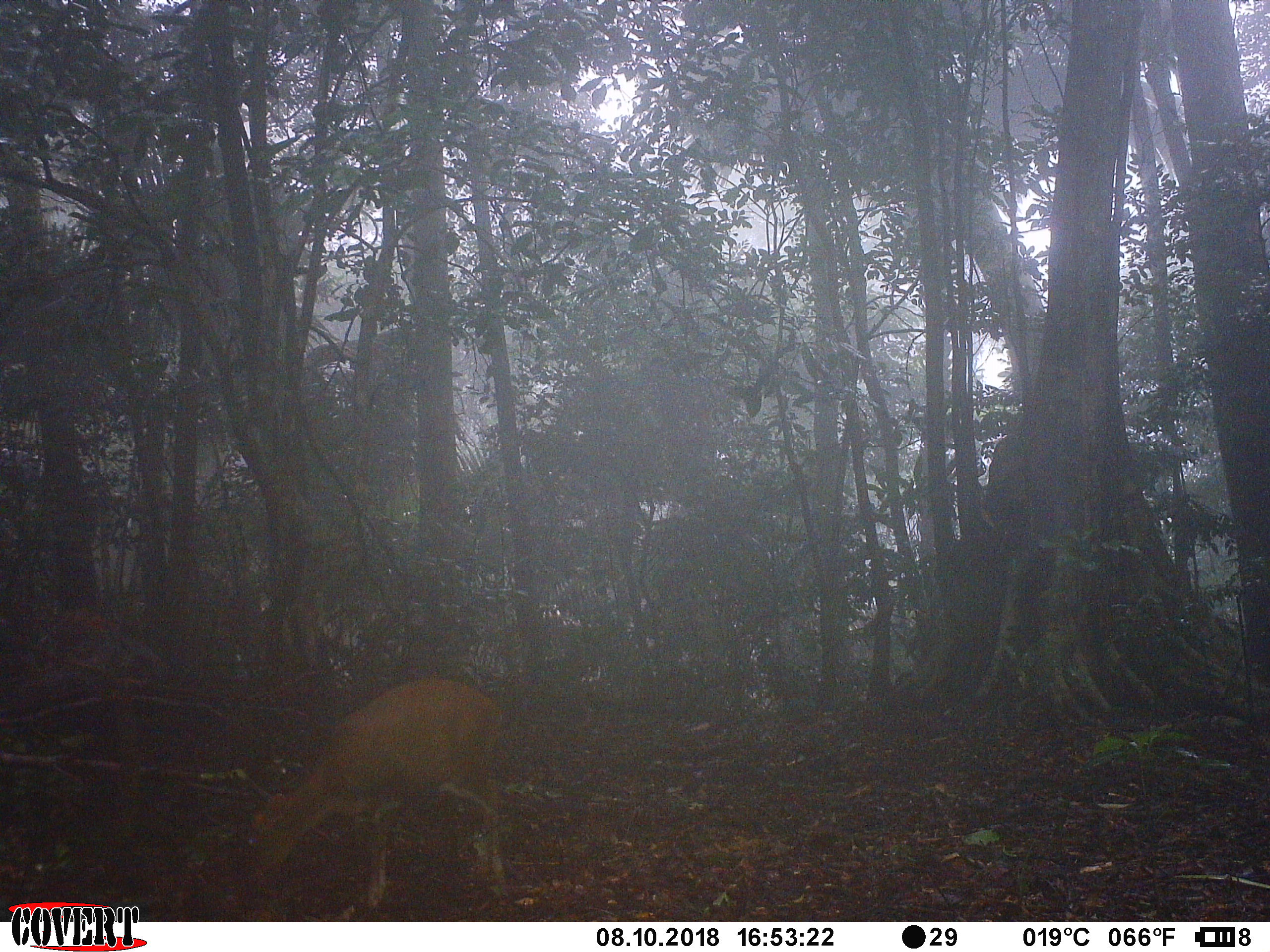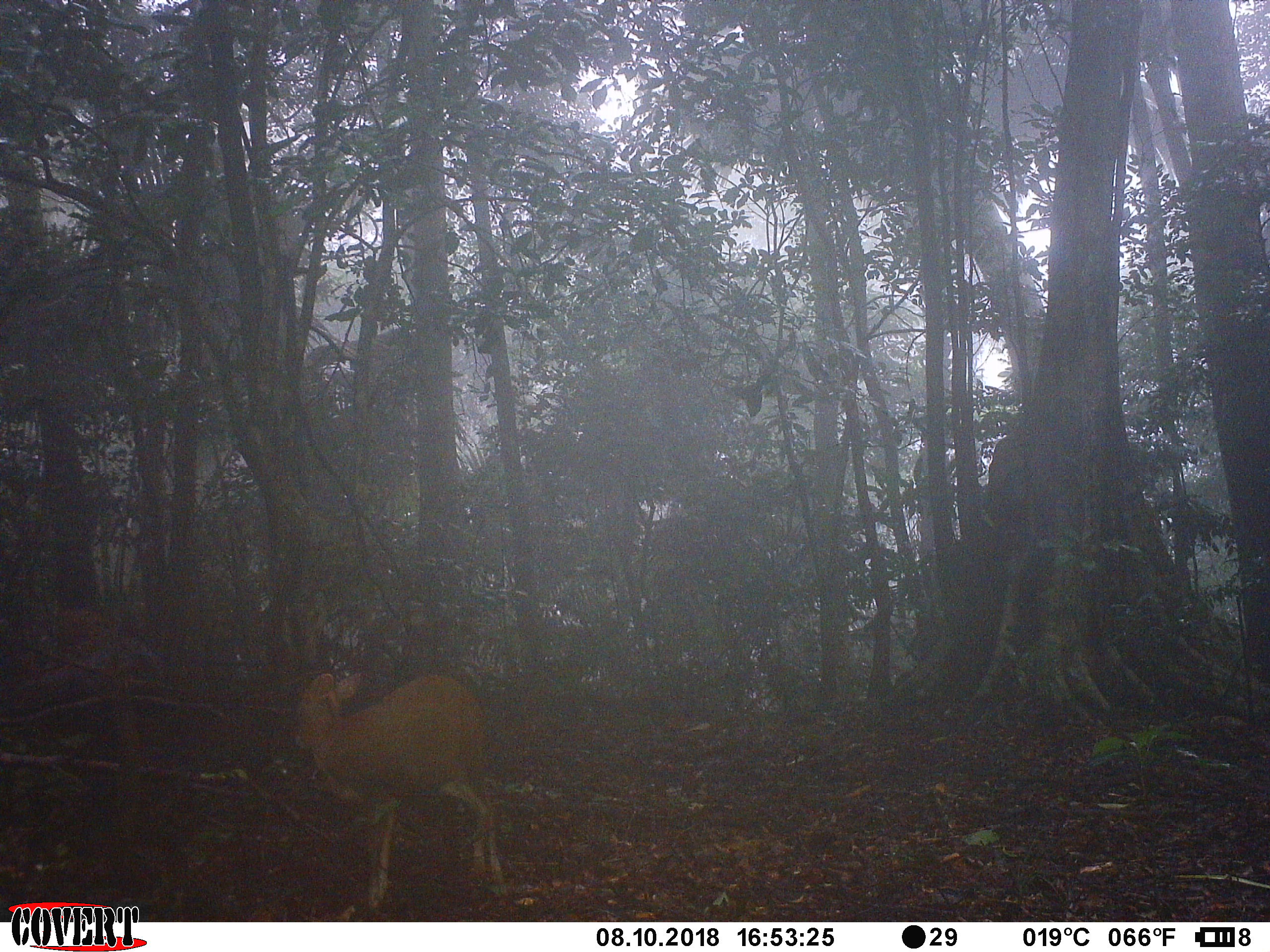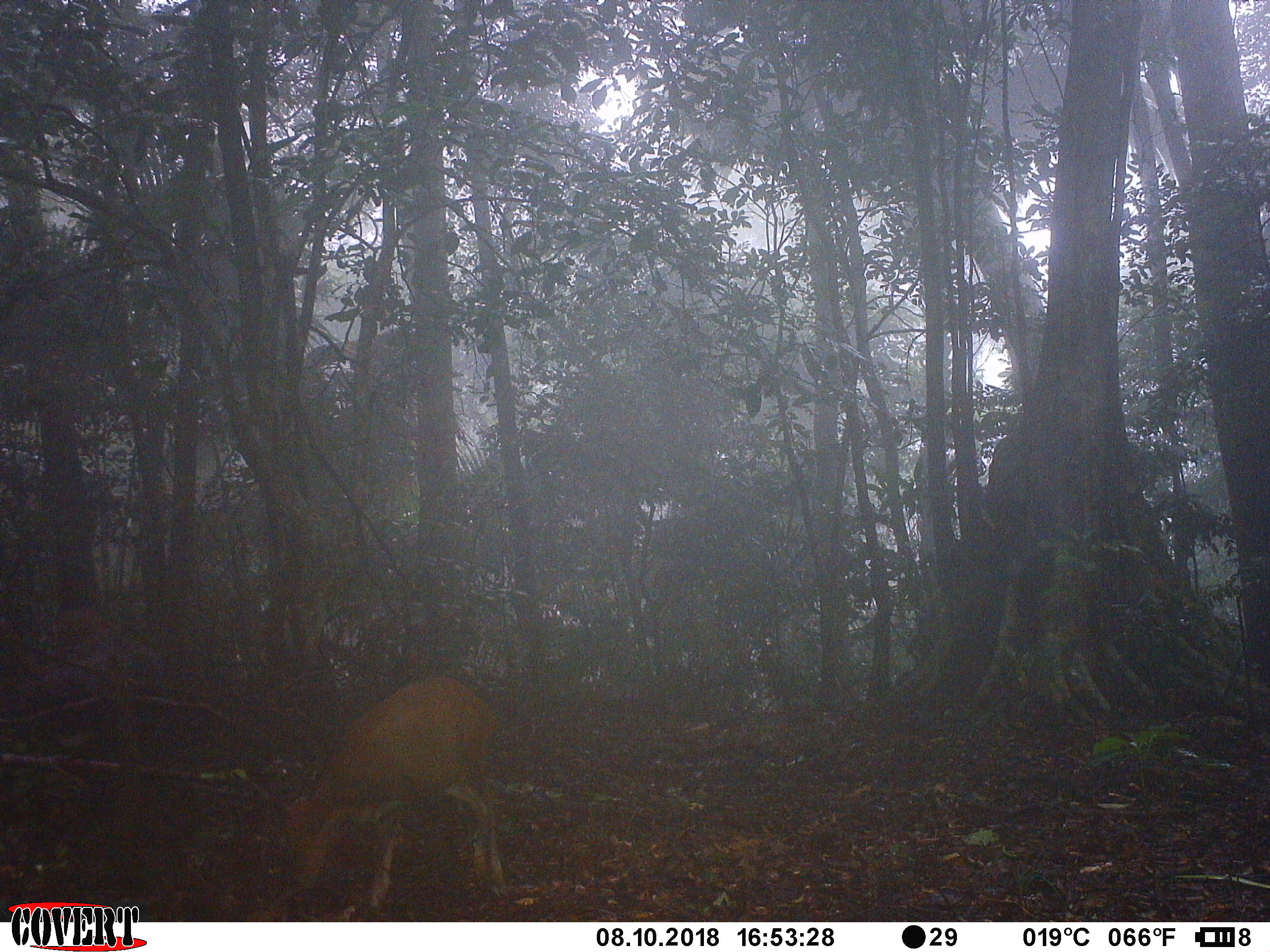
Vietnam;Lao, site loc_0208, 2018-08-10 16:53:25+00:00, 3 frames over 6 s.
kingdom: Animalia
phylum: Chordata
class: Mammalia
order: Artiodactyla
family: Cervidae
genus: Muntiacus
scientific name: Muntiacus rooseveltorum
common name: roosevelt's muntjac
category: roosevelts muntjac group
Roosevelts muntjac group (roosevelt's muntjac) (Muntiacus rooseveltorum). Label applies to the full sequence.